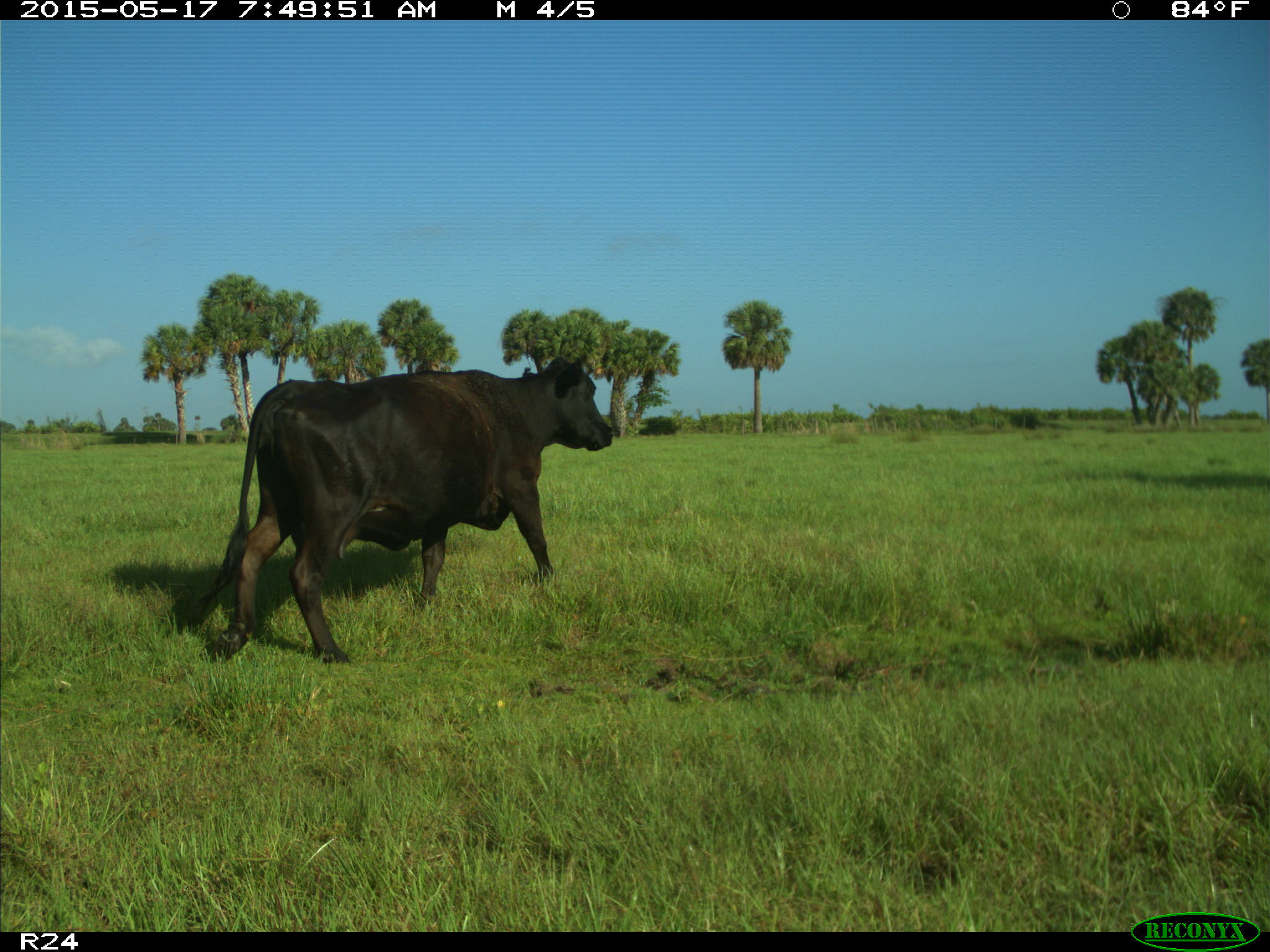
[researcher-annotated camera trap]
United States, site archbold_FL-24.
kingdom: Animalia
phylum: Chordata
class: Mammalia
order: Artiodactyla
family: Bovidae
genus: Bos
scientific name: Bos taurus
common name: domestic cow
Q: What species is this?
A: Bos taurus (domestic cow).